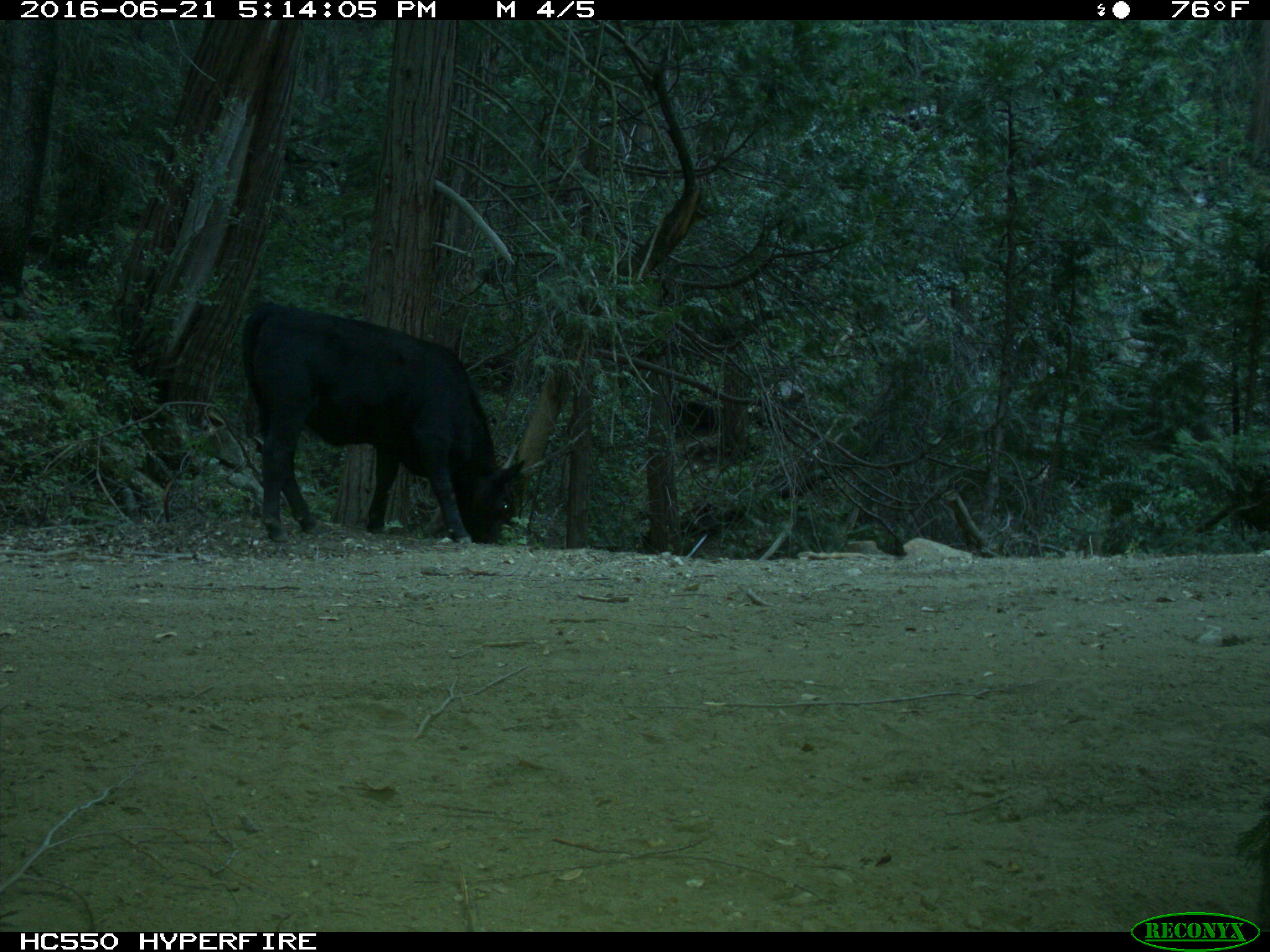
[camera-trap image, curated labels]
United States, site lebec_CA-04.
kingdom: Animalia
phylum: Chordata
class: Mammalia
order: Artiodactyla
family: Bovidae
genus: Bos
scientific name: Bos taurus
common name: domestic cow